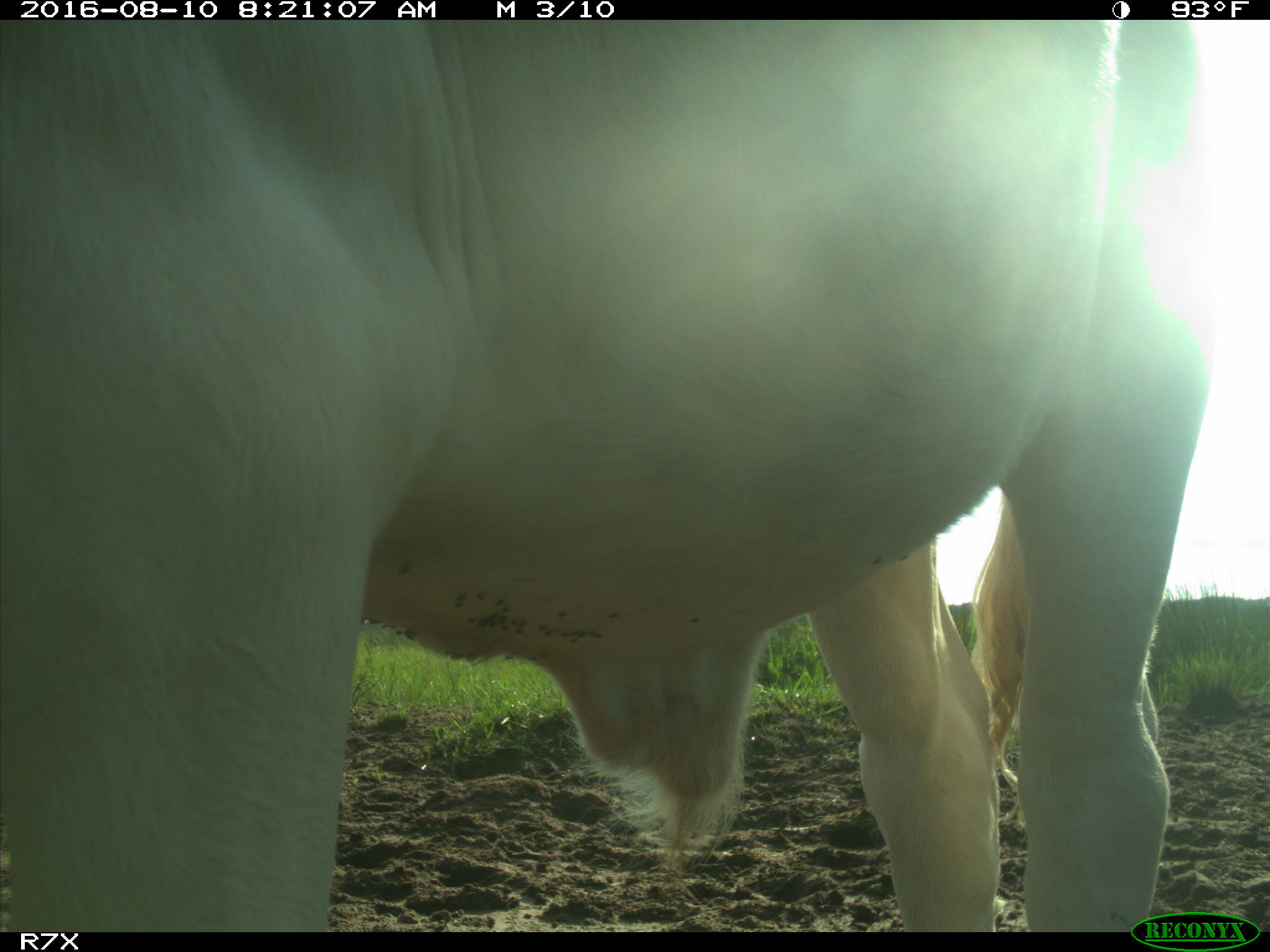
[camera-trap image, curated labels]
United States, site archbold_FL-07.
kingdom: Animalia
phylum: Chordata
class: Mammalia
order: Artiodactyla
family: Bovidae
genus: Bos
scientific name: Bos taurus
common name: domestic cow